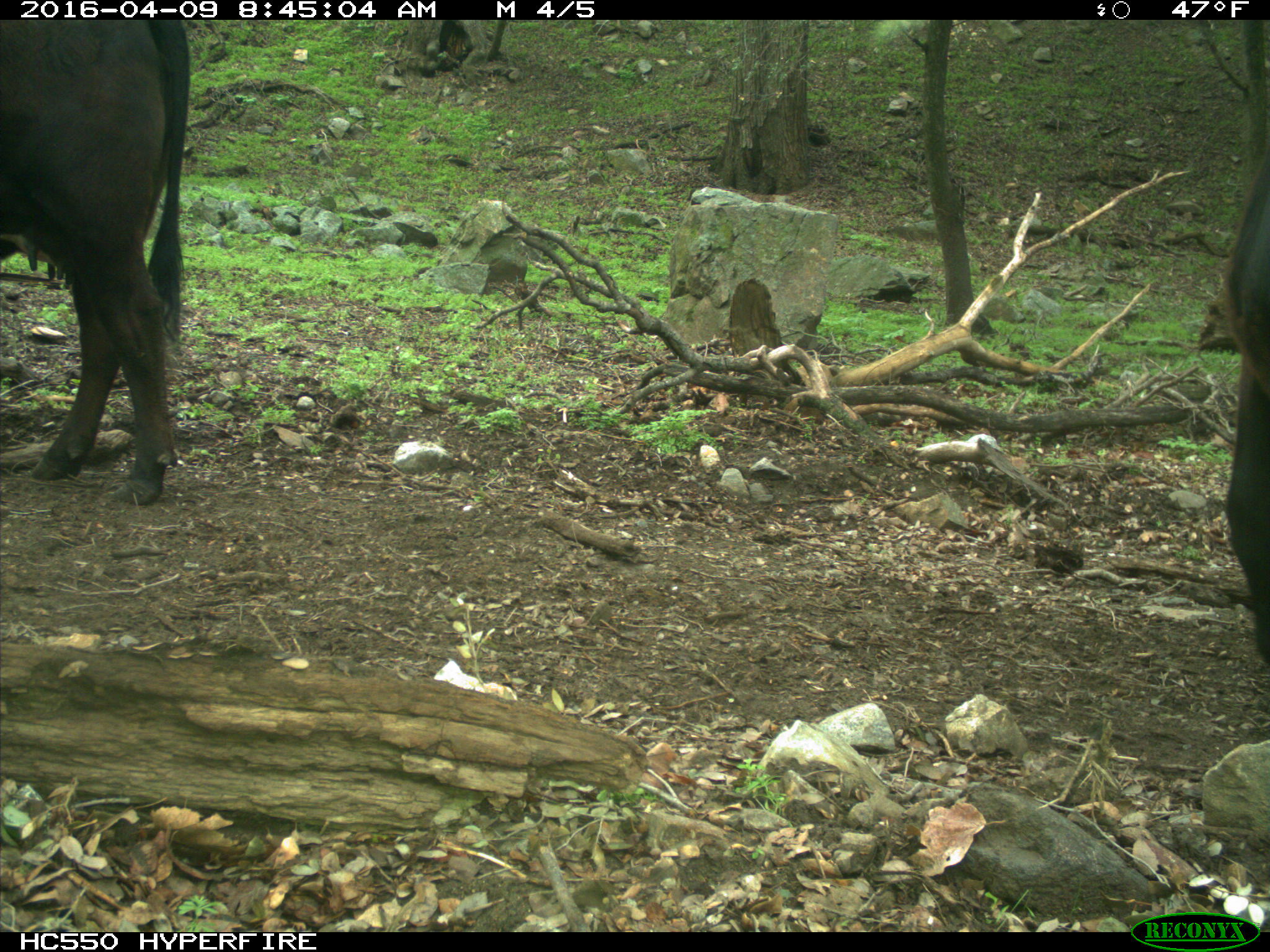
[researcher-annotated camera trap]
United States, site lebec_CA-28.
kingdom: Animalia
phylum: Chordata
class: Mammalia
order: Artiodactyla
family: Bovidae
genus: Bos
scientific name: Bos taurus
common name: domestic cow